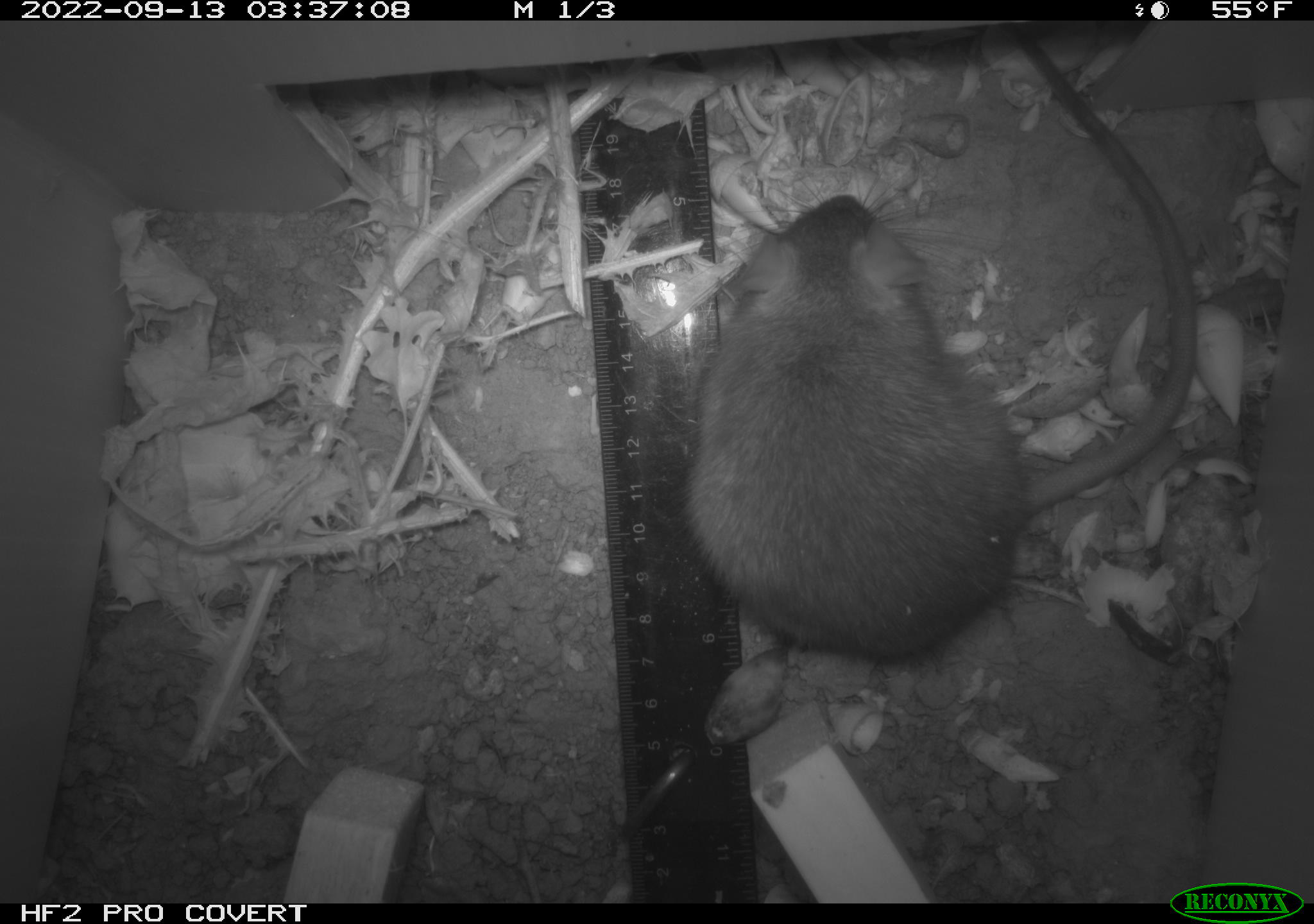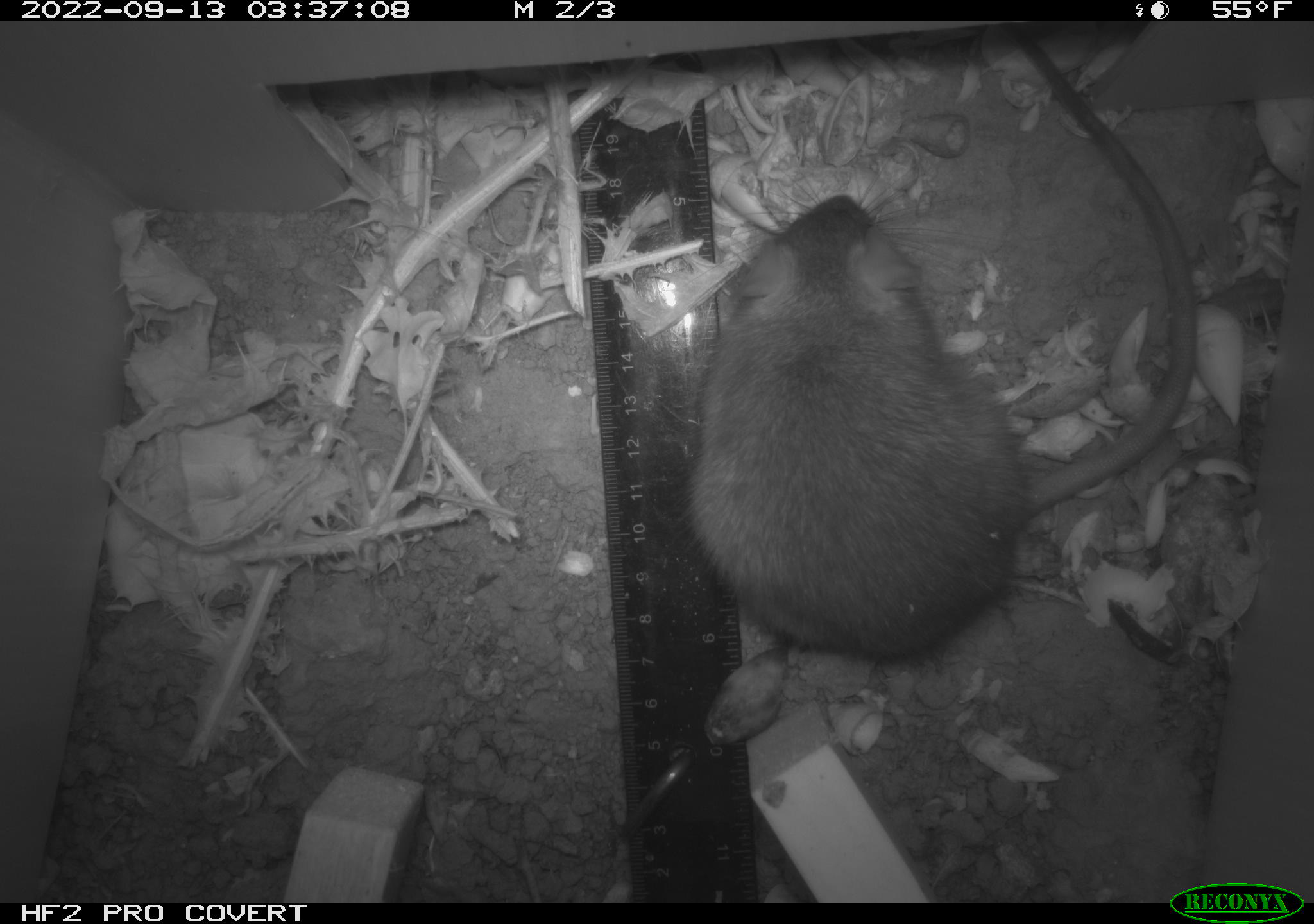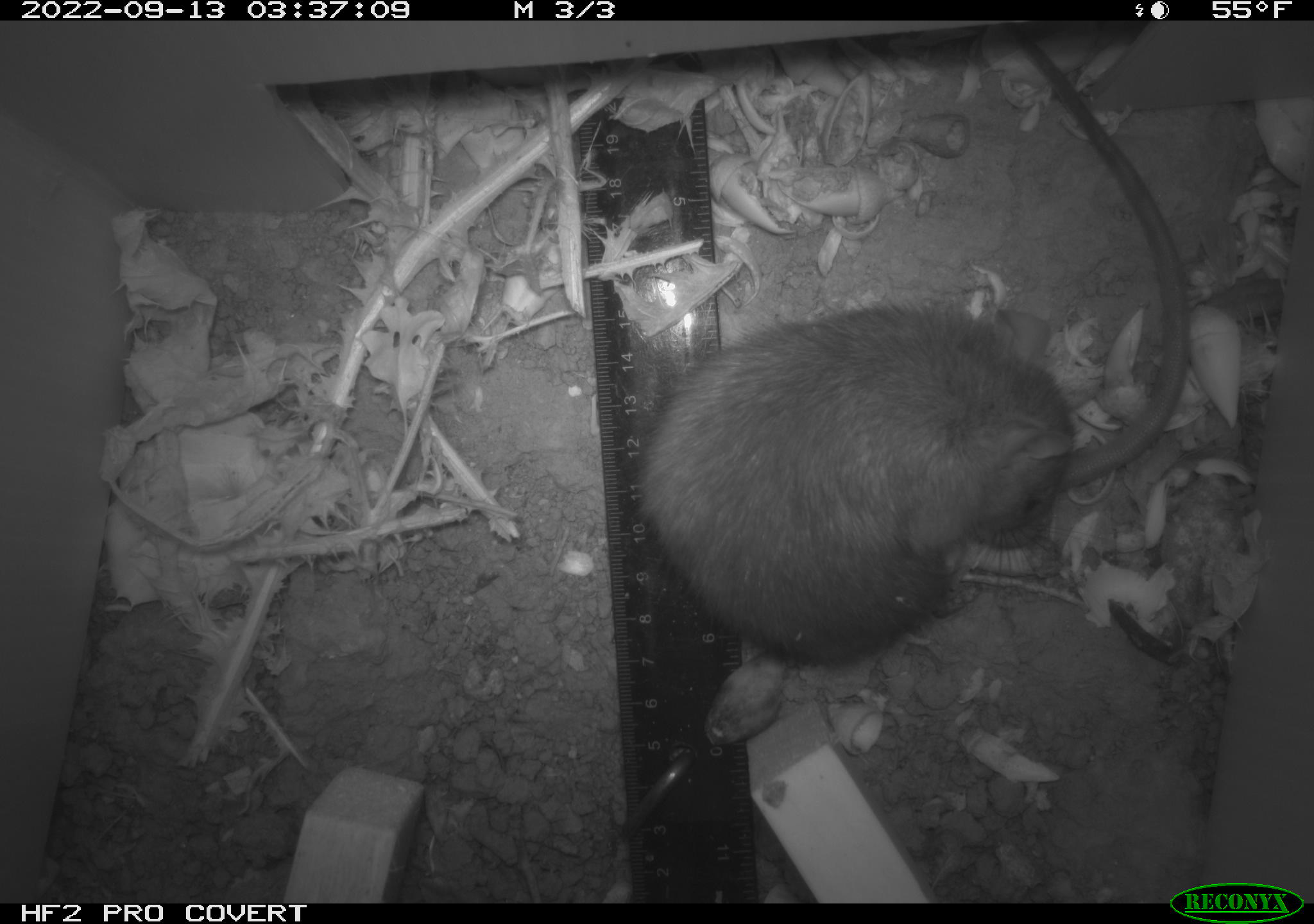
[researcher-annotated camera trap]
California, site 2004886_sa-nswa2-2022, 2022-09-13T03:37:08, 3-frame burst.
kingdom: Animalia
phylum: Chordata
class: Mammalia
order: Rodentia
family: Muridae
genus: Rattus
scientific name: Rattus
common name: rat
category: rattus species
Rattus species (rat) (Rattus).